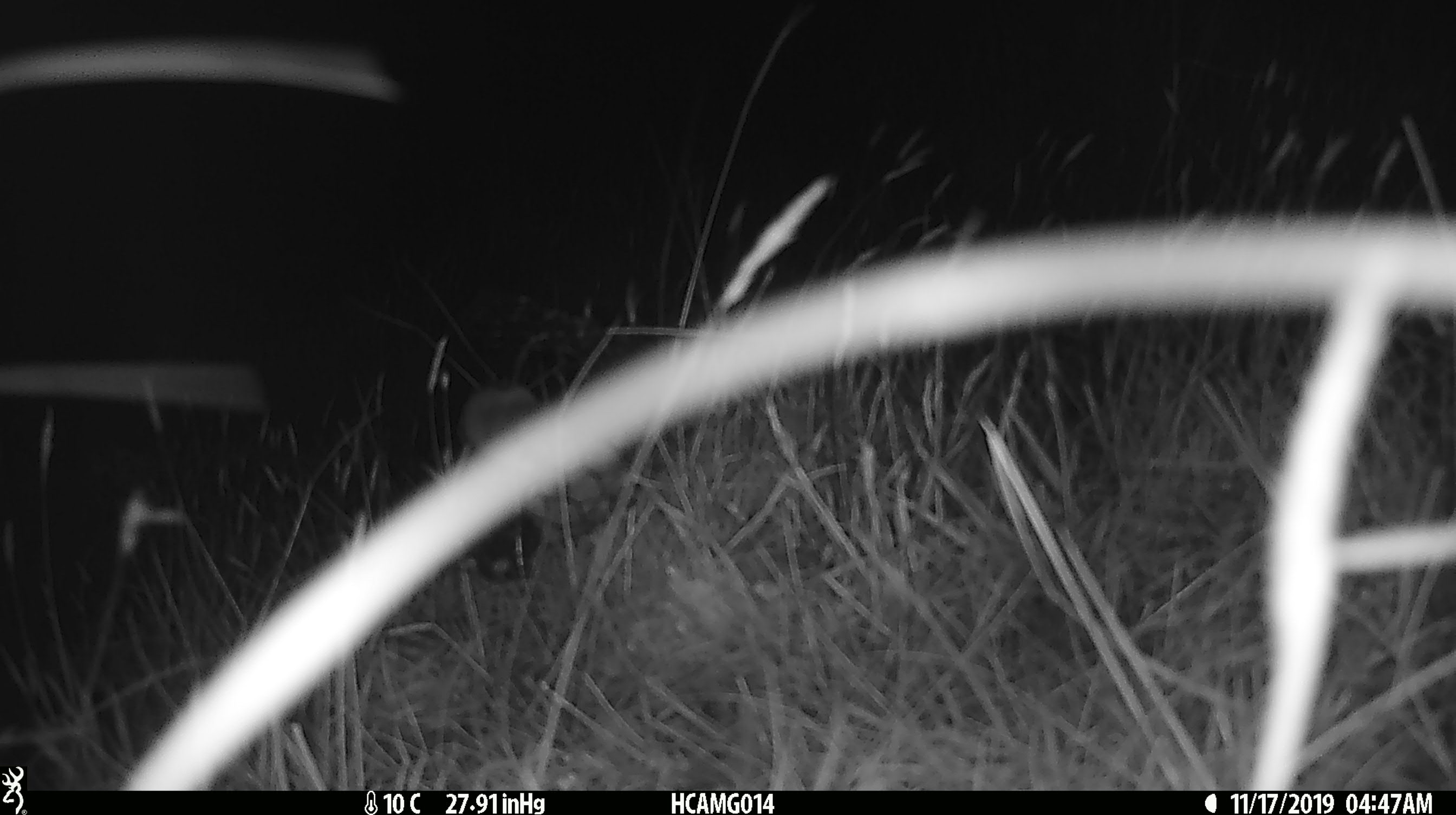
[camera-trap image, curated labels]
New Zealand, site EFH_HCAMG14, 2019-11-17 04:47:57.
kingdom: Animalia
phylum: Chordata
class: Mammalia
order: Rodentia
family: Muridae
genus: Mus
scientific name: Mus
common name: mouse